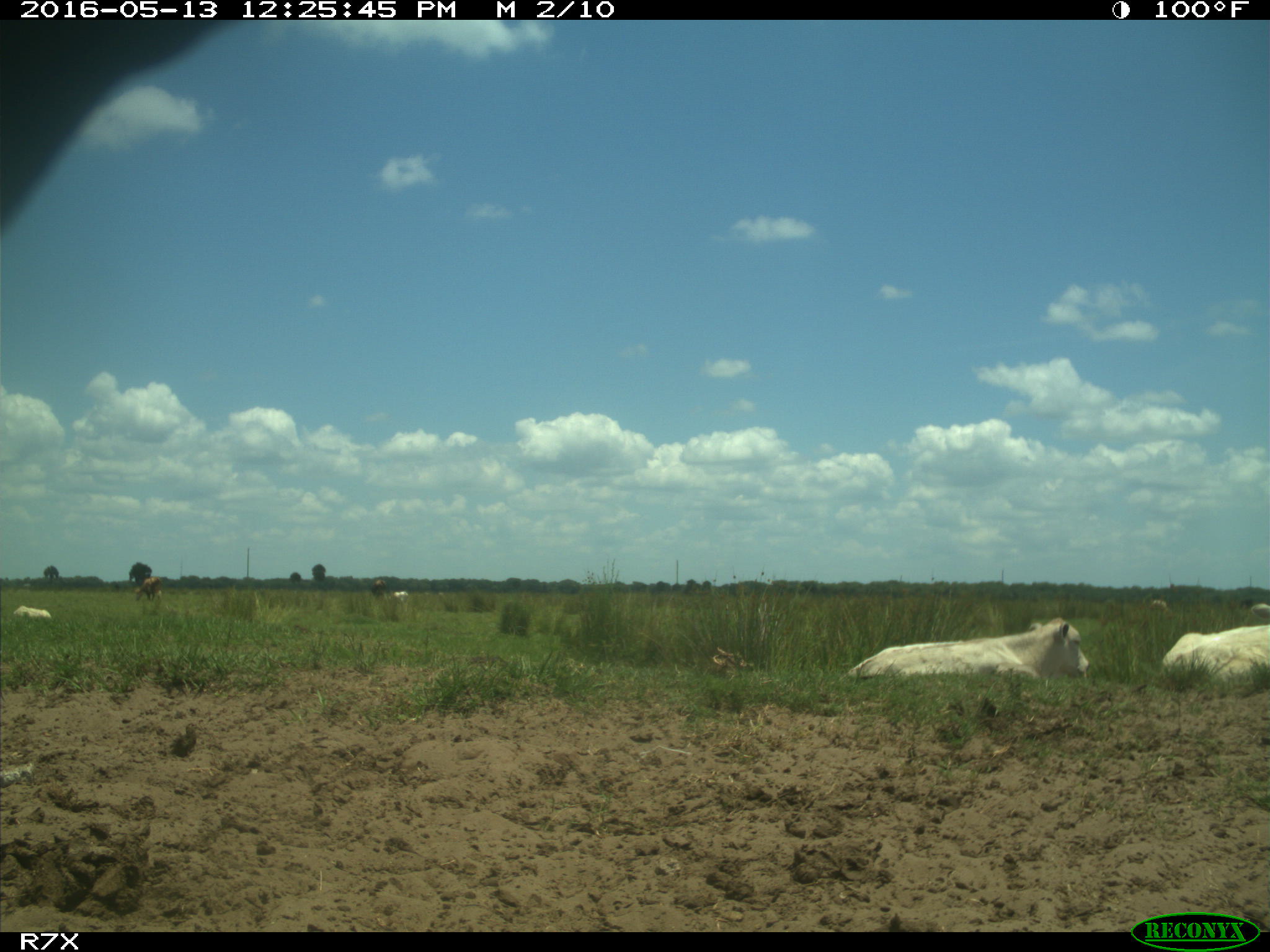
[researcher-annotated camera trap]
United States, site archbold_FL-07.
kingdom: Animalia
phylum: Chordata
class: Mammalia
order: Artiodactyla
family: Bovidae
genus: Bos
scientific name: Bos taurus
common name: domestic cow